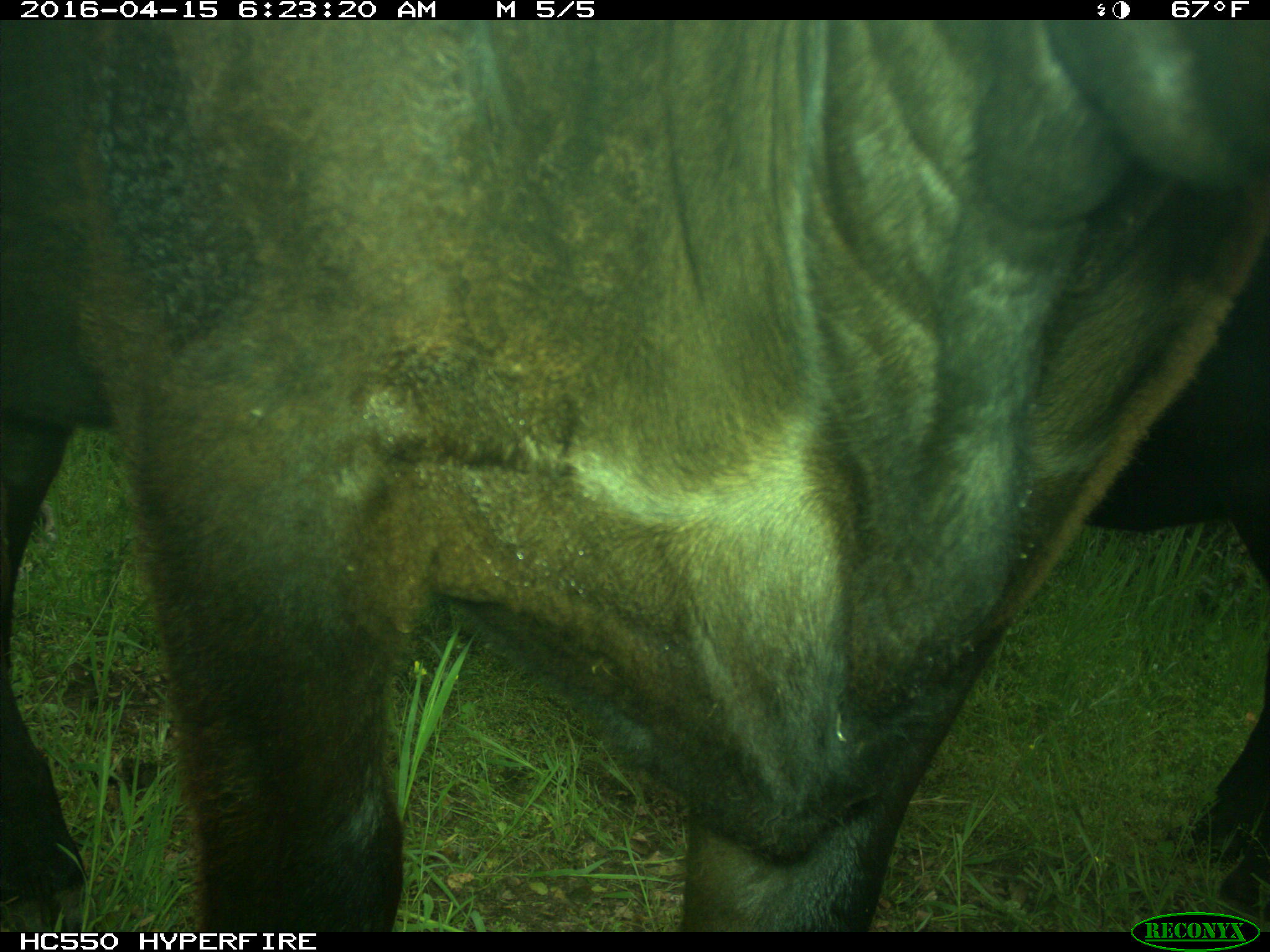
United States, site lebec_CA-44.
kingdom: Animalia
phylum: Chordata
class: Mammalia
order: Artiodactyla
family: Bovidae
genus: Bos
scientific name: Bos taurus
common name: domestic cow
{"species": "Bos taurus (domestic cow)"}